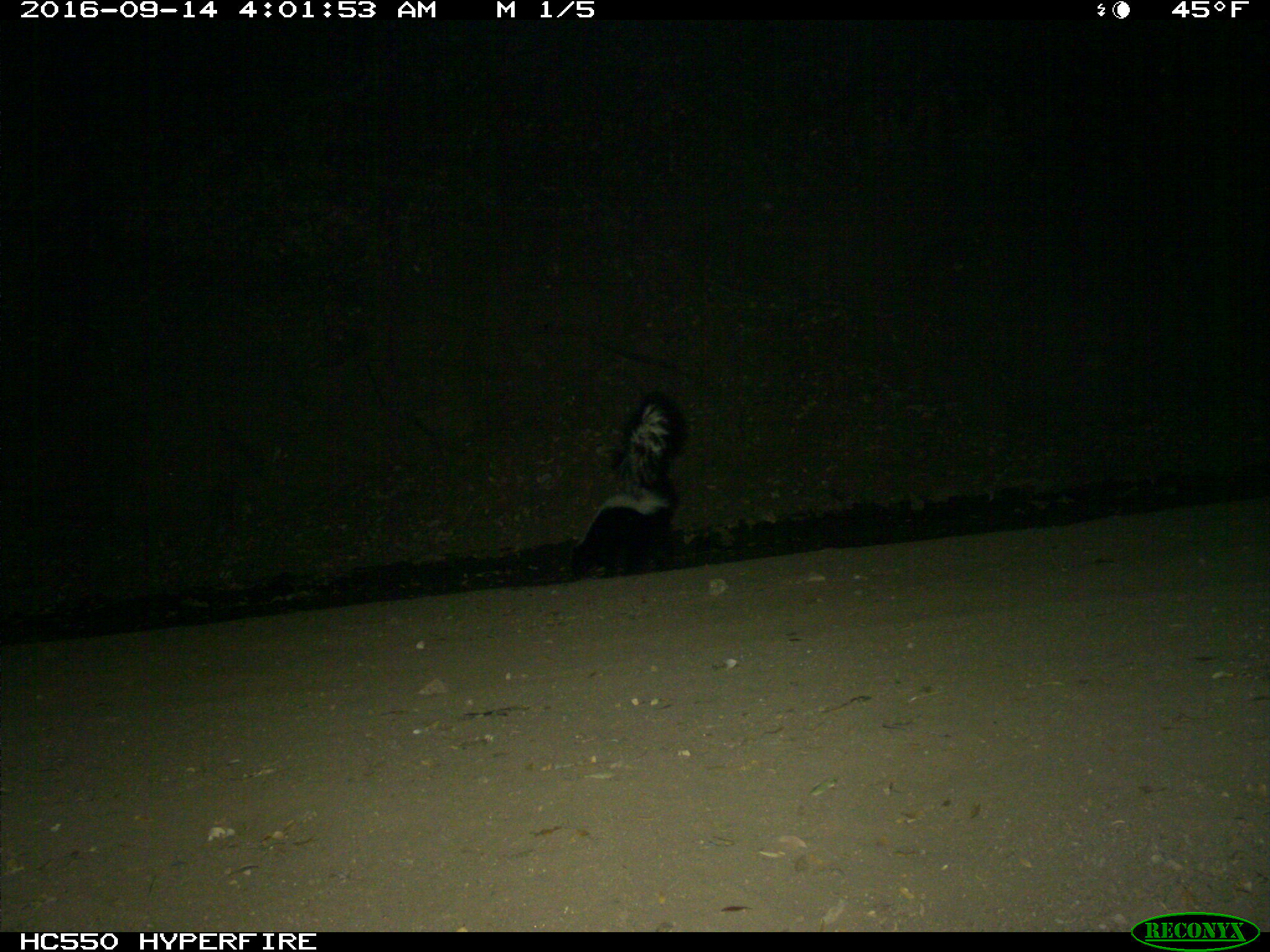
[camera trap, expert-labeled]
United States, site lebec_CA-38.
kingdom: Animalia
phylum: Chordata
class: Mammalia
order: Carnivora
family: Mephitidae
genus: Mephitis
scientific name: Mephitis mephitis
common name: striped skunk